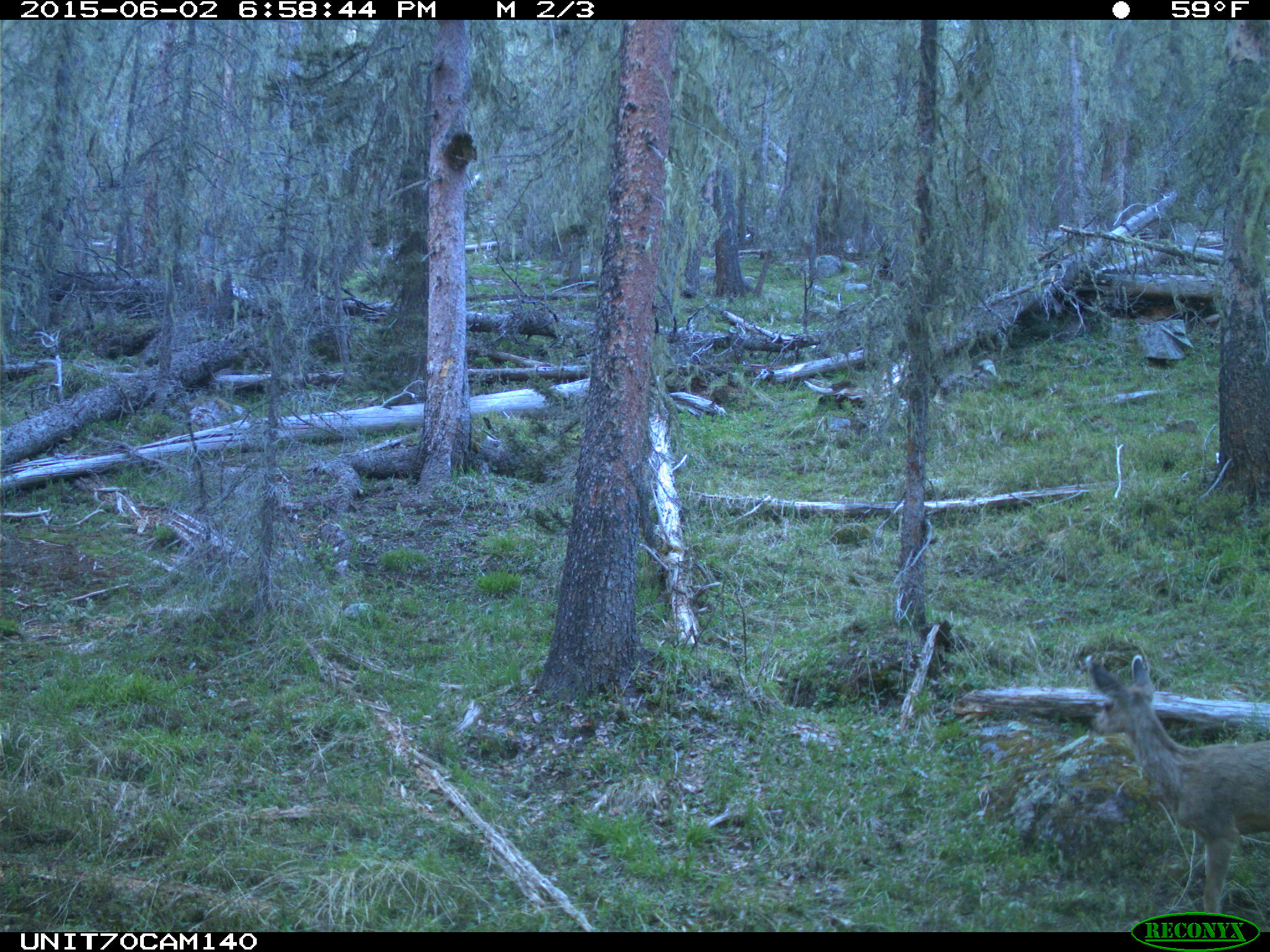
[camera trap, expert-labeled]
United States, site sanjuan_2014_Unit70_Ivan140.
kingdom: Animalia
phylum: Chordata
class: Mammalia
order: Artiodactyla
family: Cervidae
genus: Odocoileus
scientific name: Odocoileus hemionus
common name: mule deer